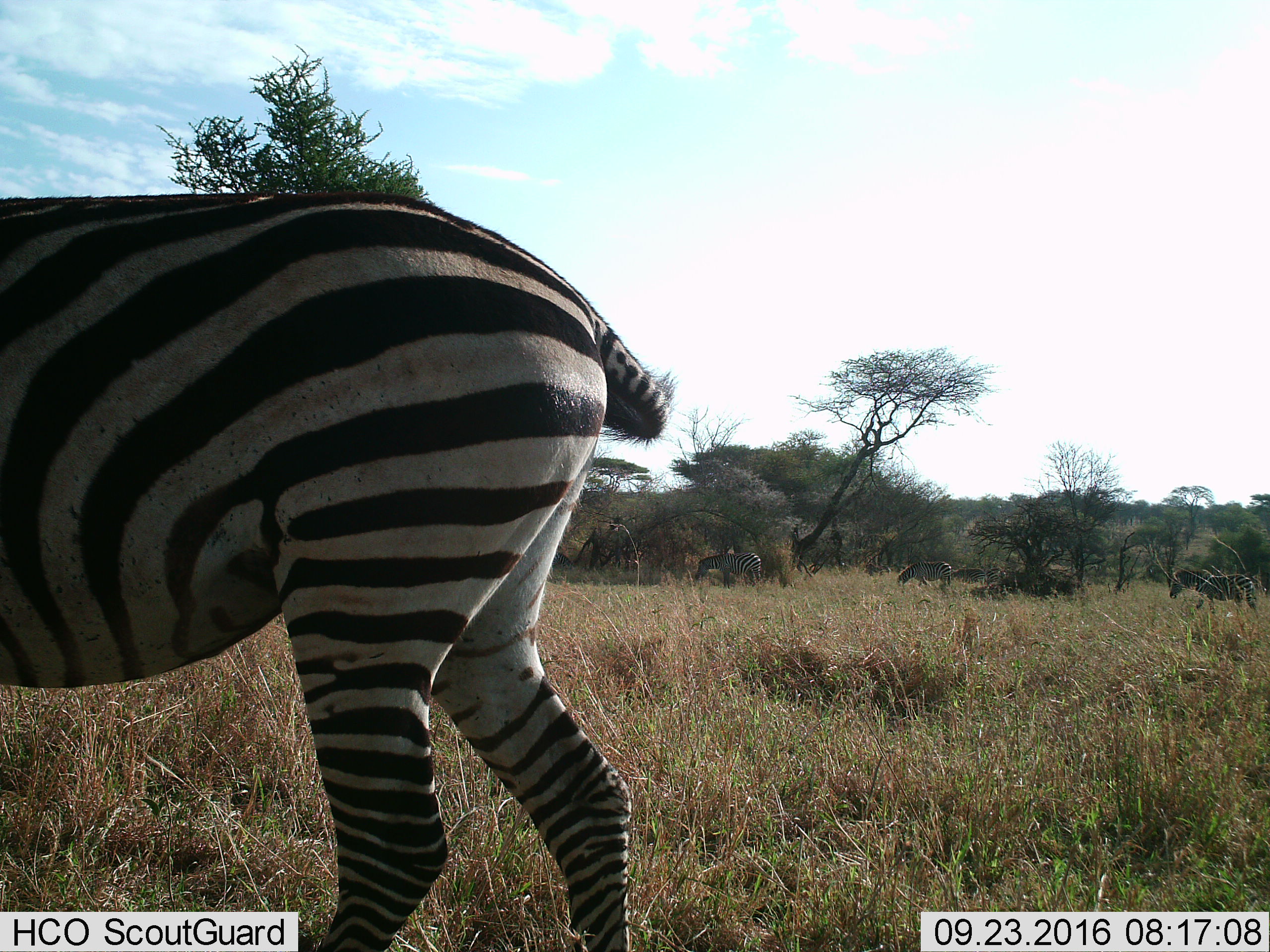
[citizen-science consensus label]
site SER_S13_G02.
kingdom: Animalia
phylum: Chordata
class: Mammalia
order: Perissodactyla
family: Equidae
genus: Equus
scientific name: Equus quagga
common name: plains zebra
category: zebraplains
Zebraplains (plains zebra) (Equus quagga), count 4. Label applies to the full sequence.